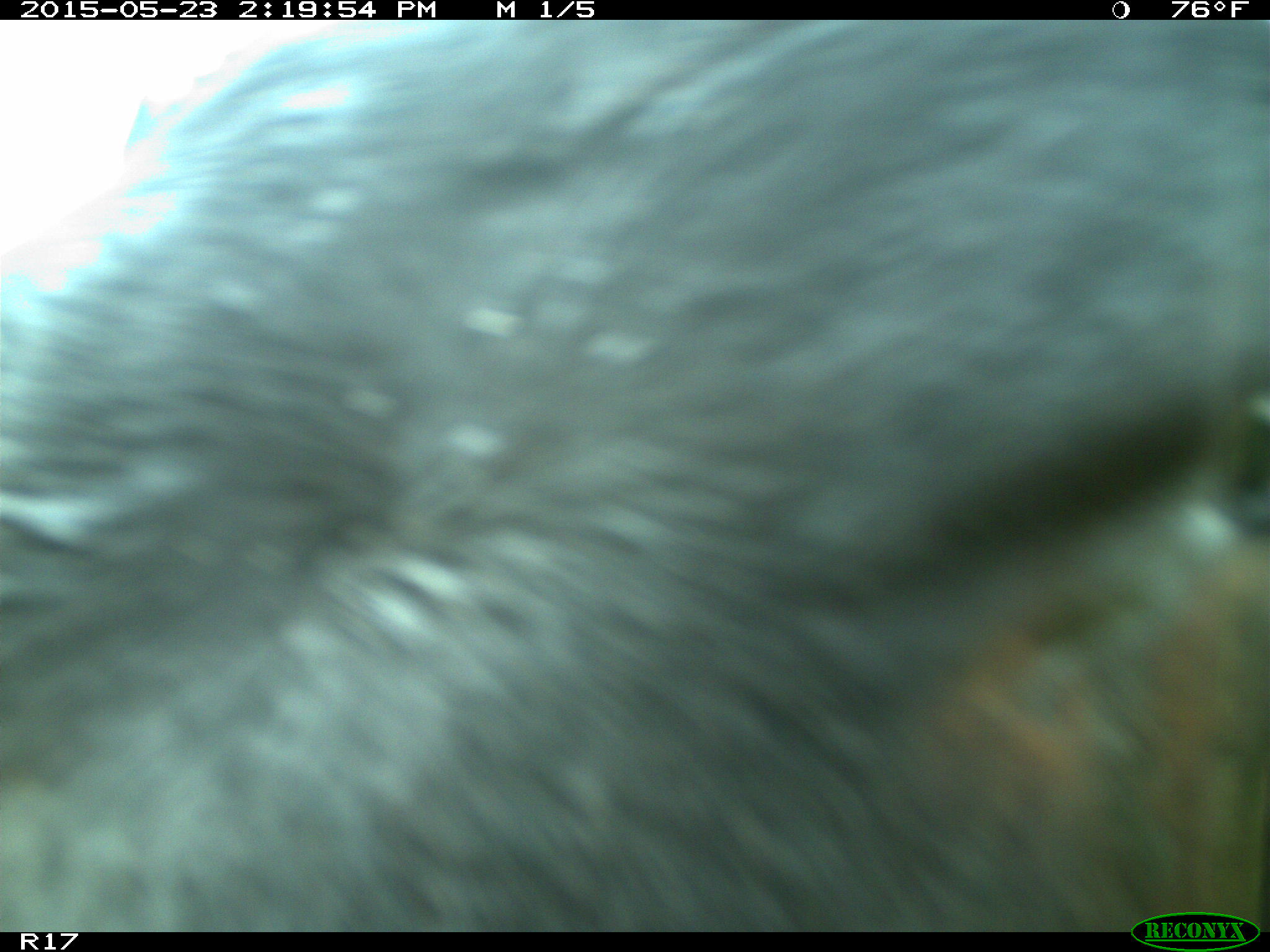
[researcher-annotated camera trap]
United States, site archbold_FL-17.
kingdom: Animalia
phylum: Chordata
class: Mammalia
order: Artiodactyla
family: Bovidae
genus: Bos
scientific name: Bos taurus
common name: domestic cow